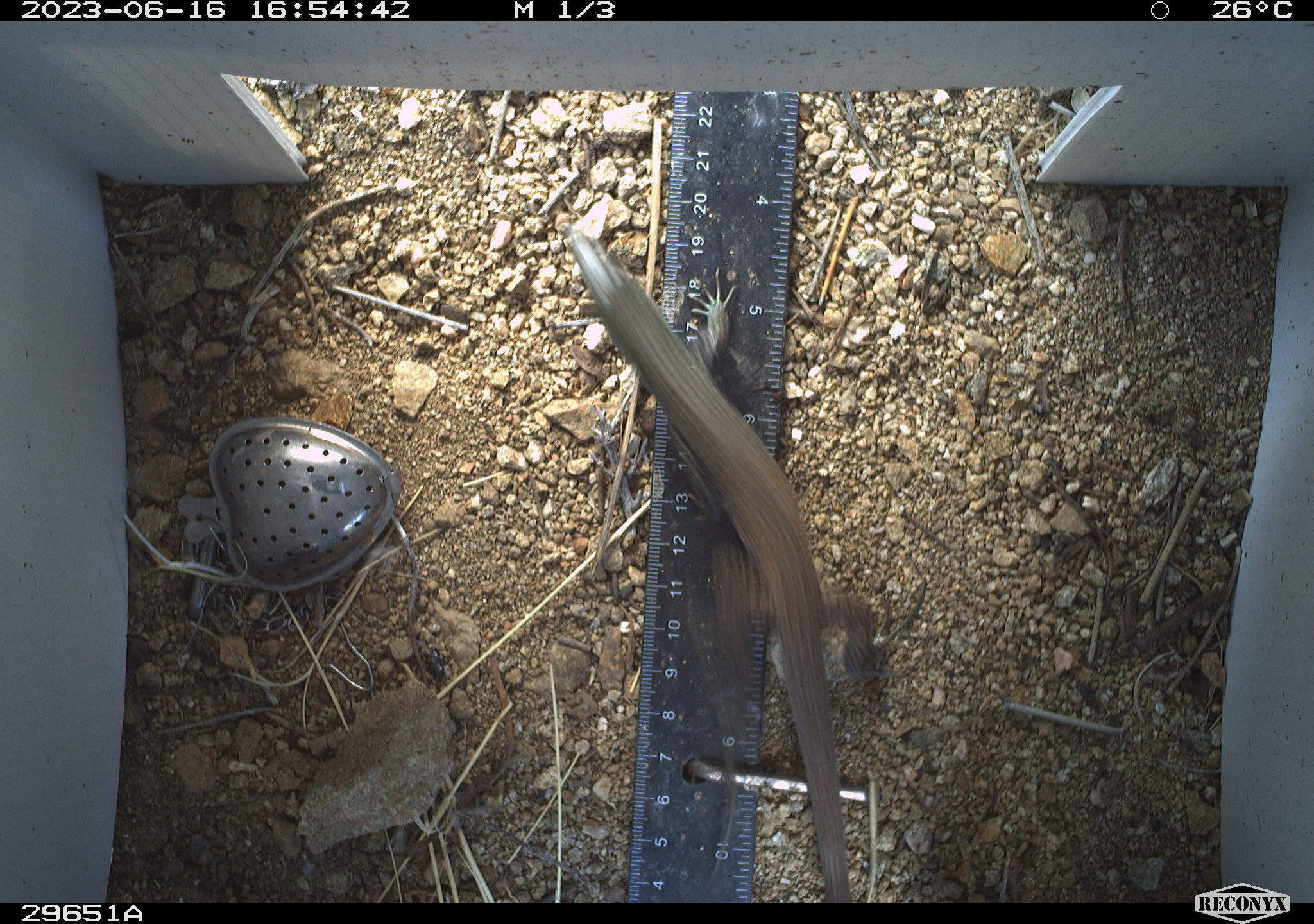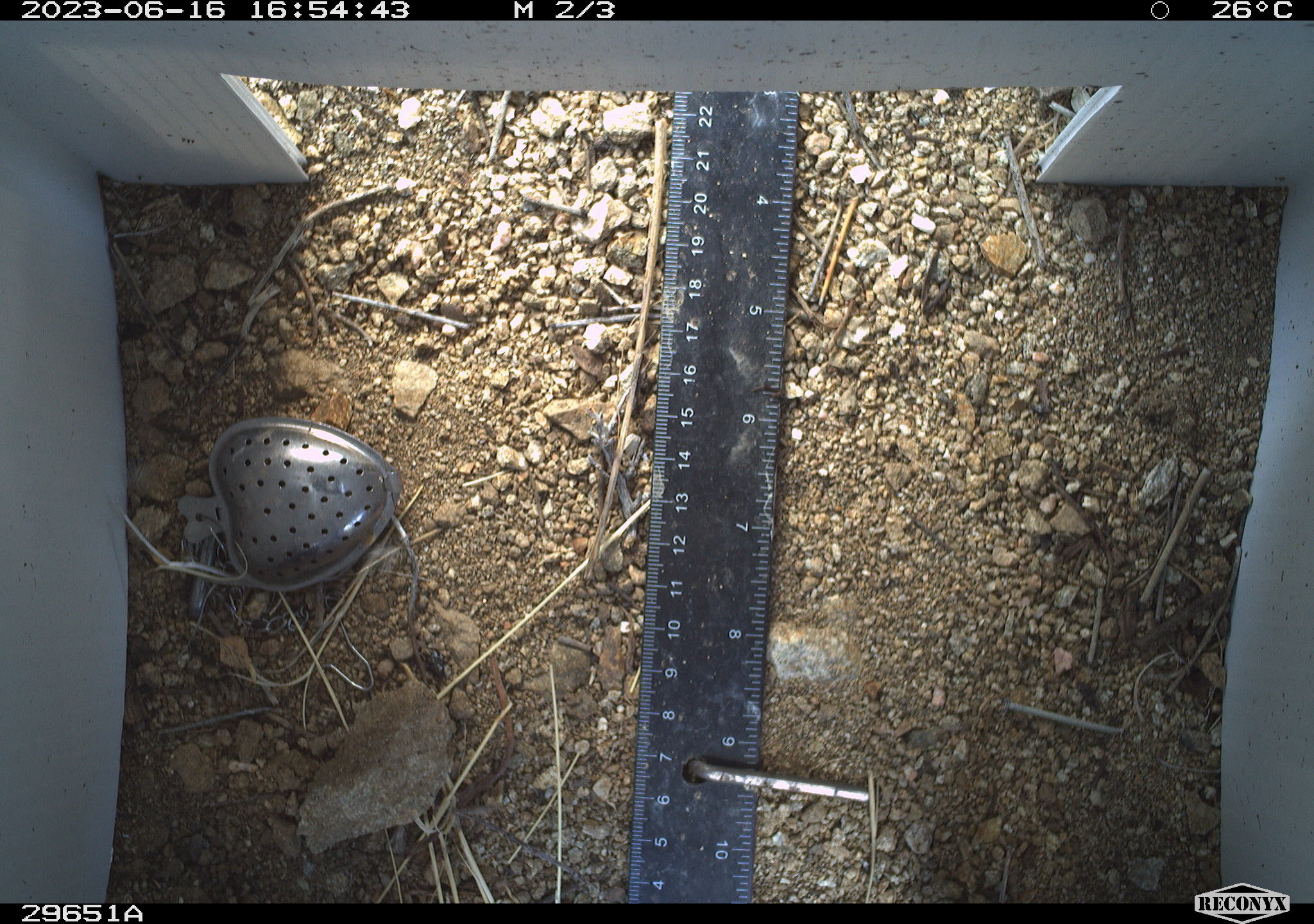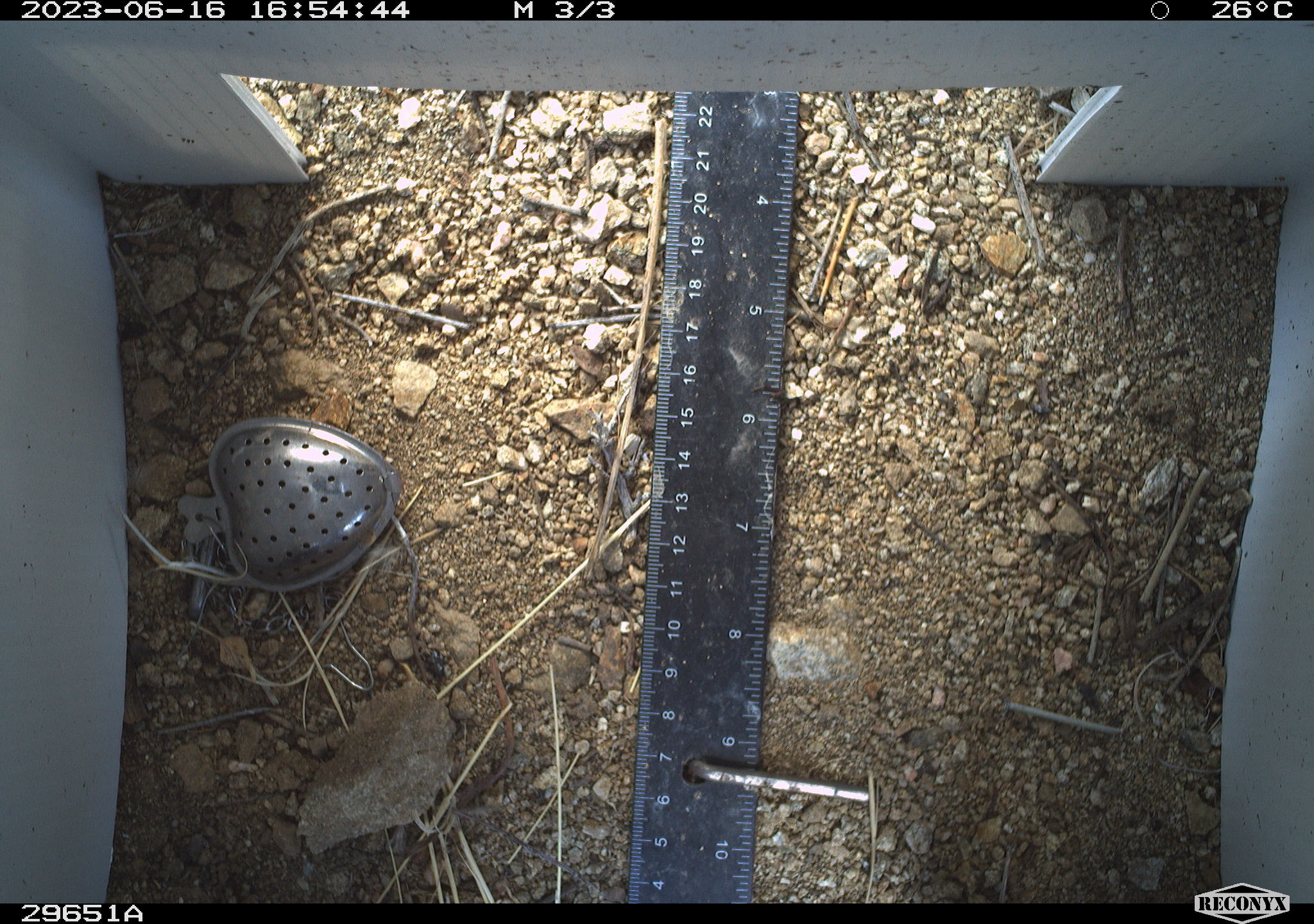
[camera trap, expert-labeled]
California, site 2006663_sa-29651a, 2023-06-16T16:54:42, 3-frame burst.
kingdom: Animalia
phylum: Chordata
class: Reptilia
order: Squamata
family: Teiidae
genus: Aspidoscelis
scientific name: Aspidoscelis tigris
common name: western whiptail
Western whiptail (Aspidoscelis tigris).